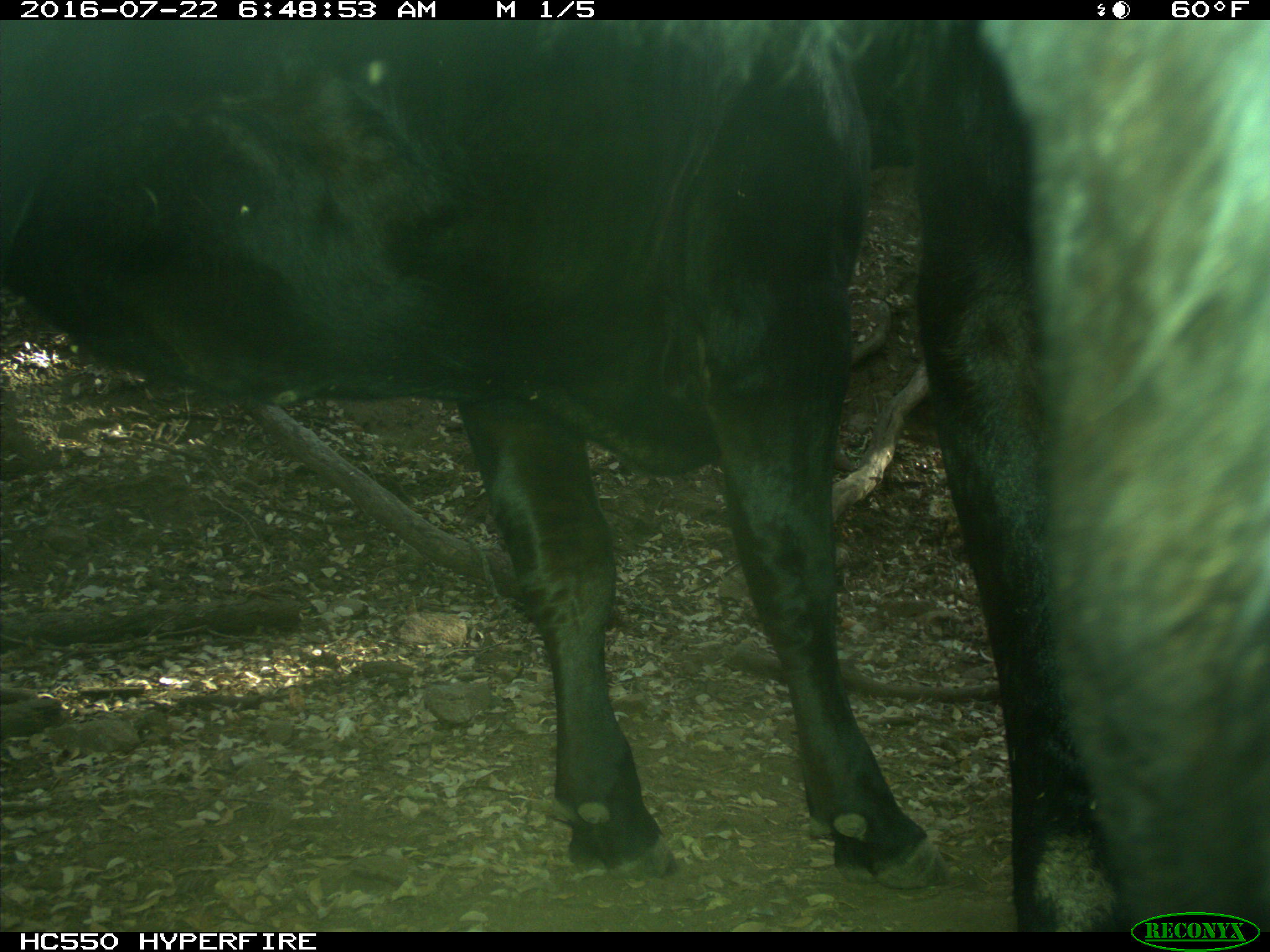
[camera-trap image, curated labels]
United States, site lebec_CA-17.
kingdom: Animalia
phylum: Chordata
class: Mammalia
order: Artiodactyla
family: Bovidae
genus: Bos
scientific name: Bos taurus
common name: domestic cow